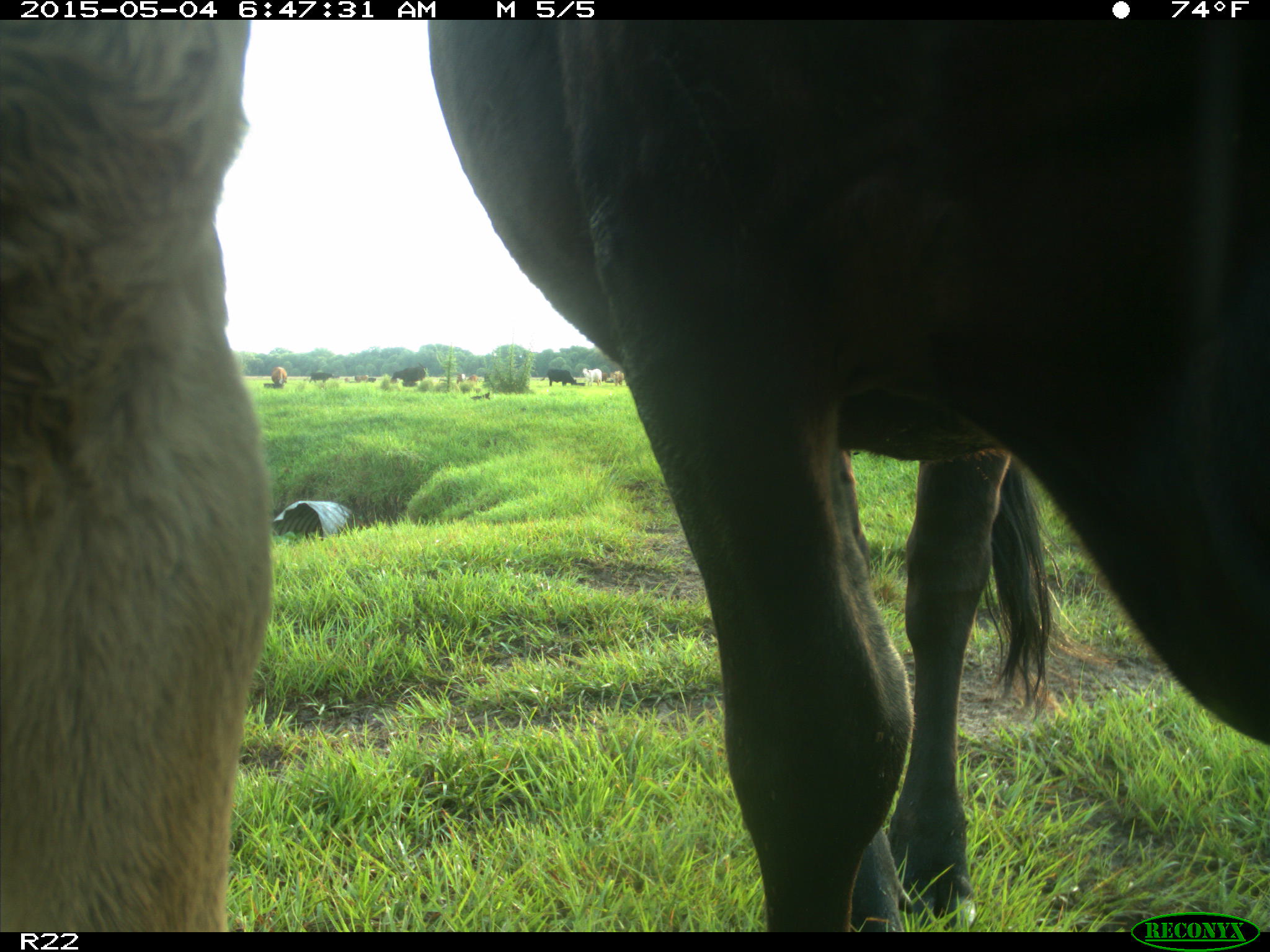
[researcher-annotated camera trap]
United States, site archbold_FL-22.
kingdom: Animalia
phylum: Chordata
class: Mammalia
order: Artiodactyla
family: Bovidae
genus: Bos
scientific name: Bos taurus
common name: domestic cow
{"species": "Bos taurus (domestic cow)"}